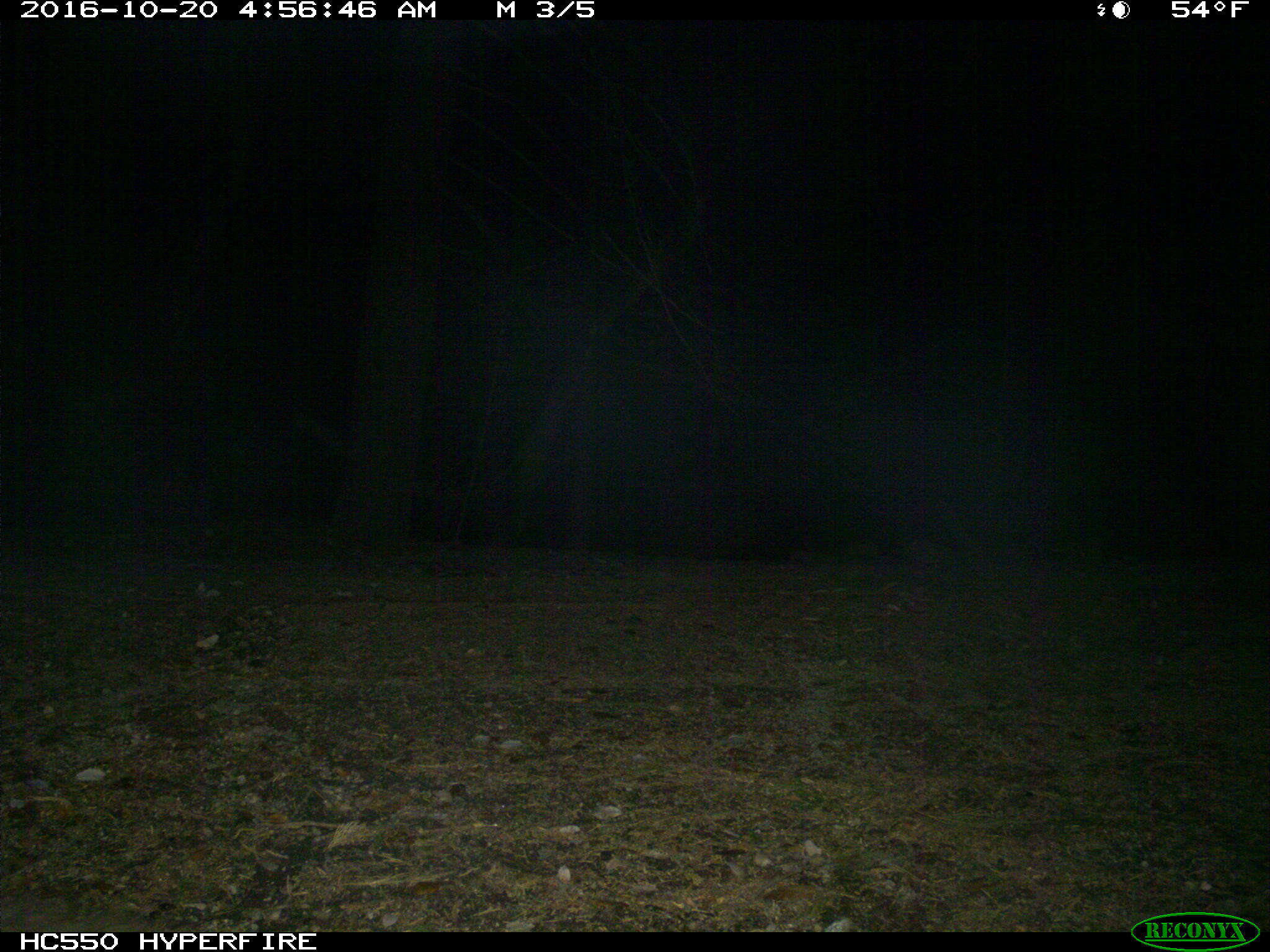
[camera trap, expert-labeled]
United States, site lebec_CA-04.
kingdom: Animalia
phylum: Chordata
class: Mammalia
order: Carnivora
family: Ursidae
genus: Ursus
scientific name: Ursus americanus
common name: american black bear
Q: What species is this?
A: Ursus americanus (american black bear).